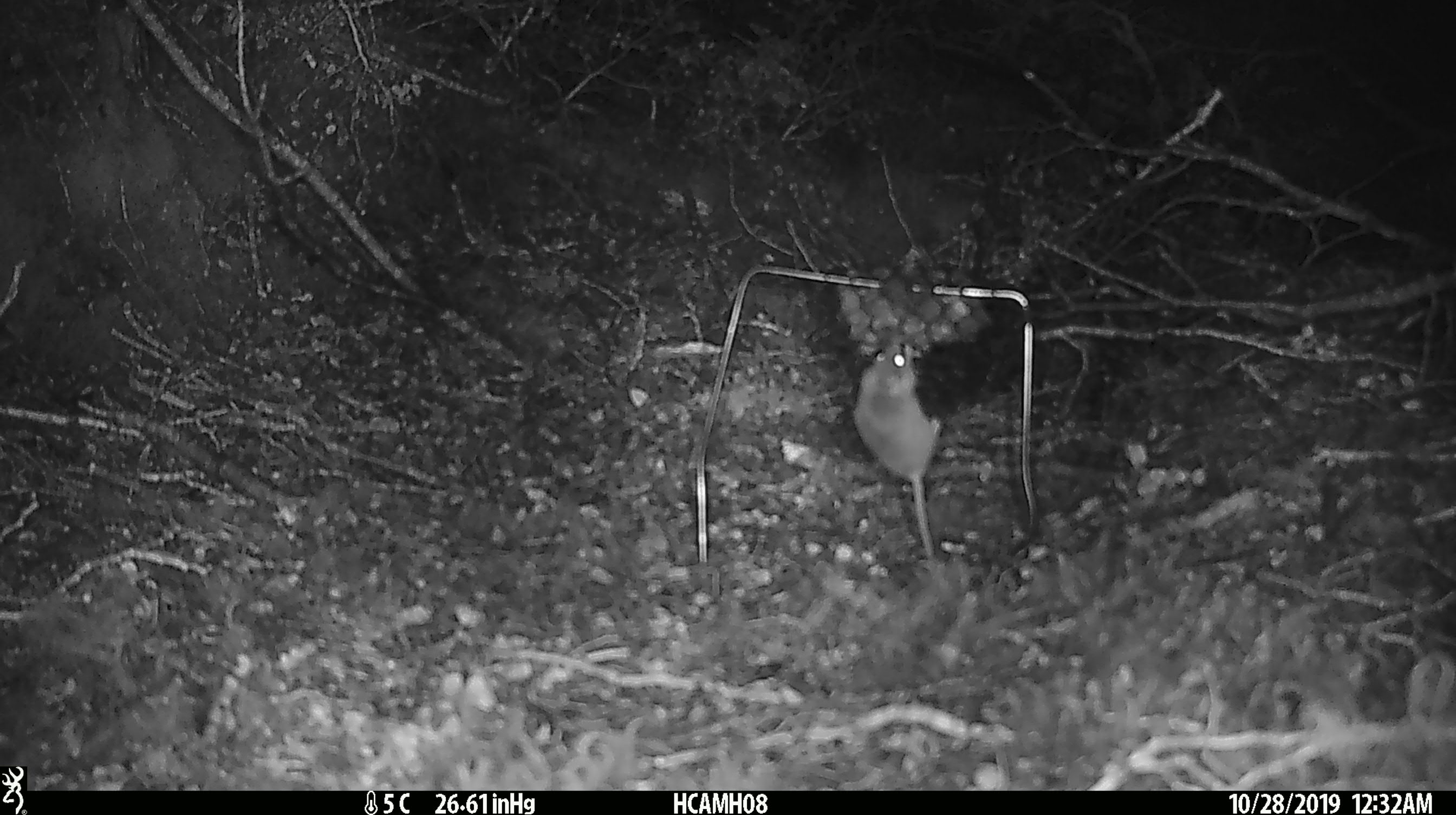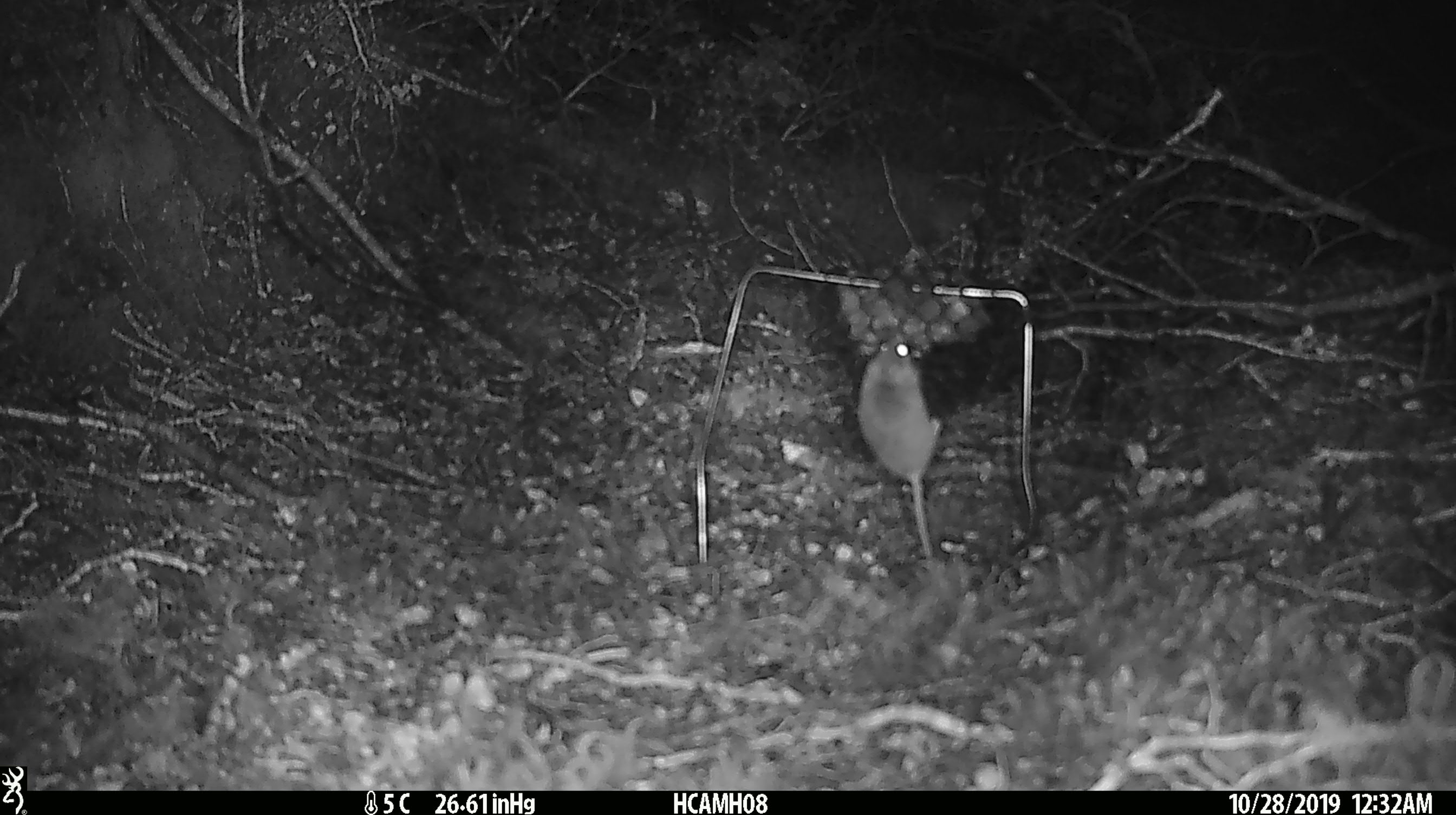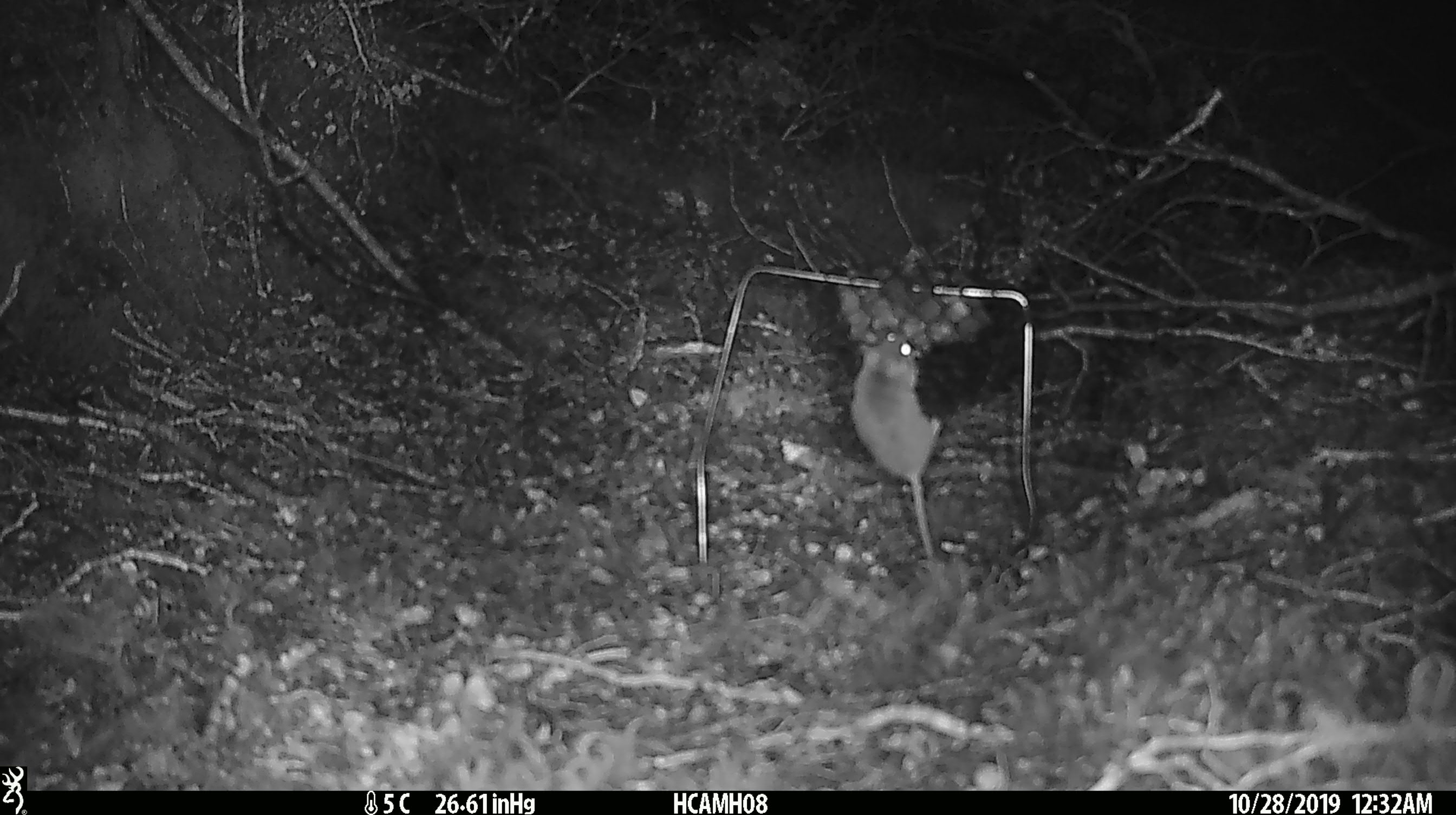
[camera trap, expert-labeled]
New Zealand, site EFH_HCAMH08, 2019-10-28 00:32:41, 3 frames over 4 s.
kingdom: Animalia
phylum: Chordata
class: Mammalia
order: Rodentia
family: Muridae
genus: Mus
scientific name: Mus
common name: mouse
Mouse (Mus).